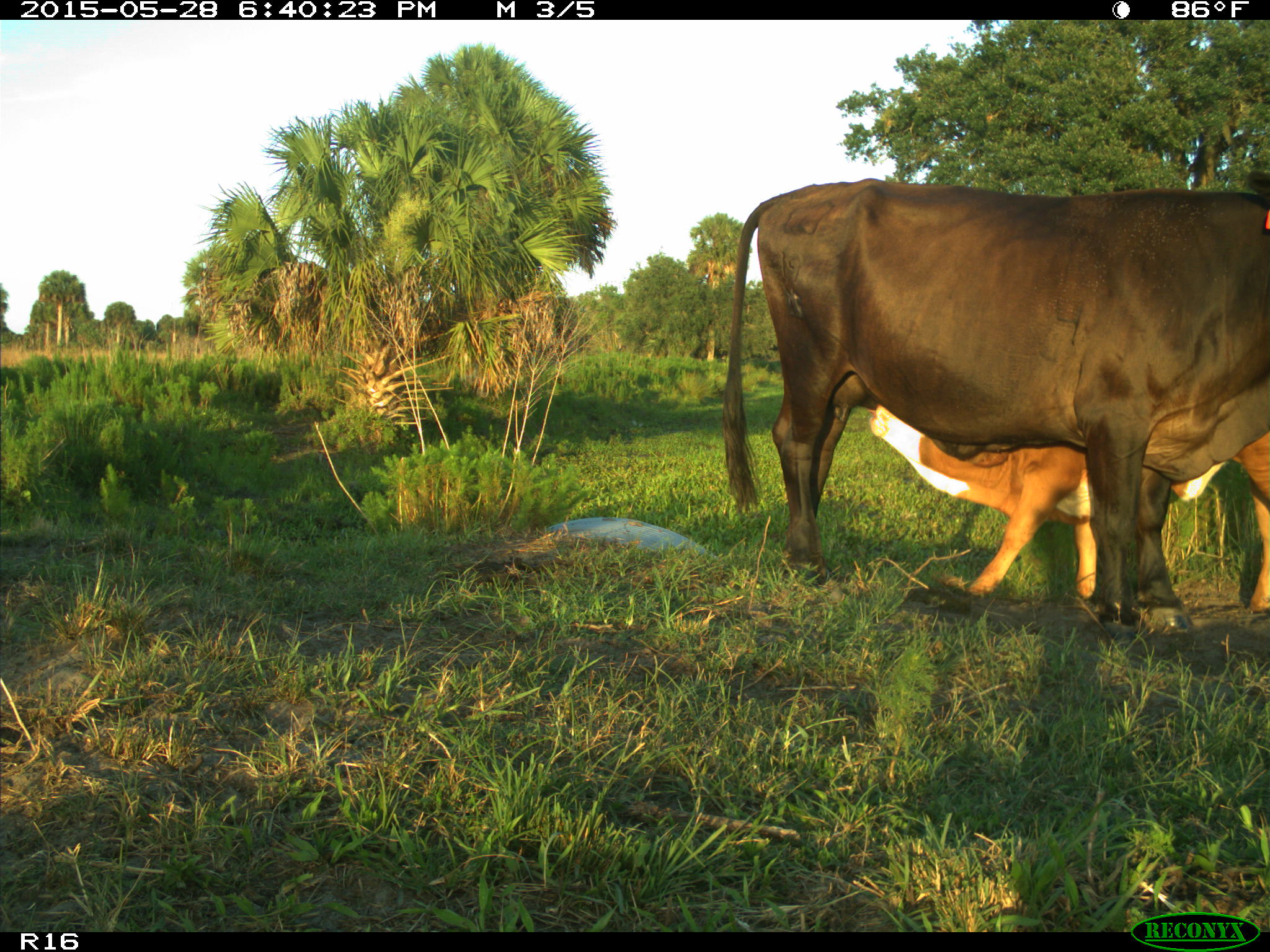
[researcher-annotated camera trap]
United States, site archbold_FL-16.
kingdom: Animalia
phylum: Chordata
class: Mammalia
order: Artiodactyla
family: Bovidae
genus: Bos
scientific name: Bos taurus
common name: domestic cow